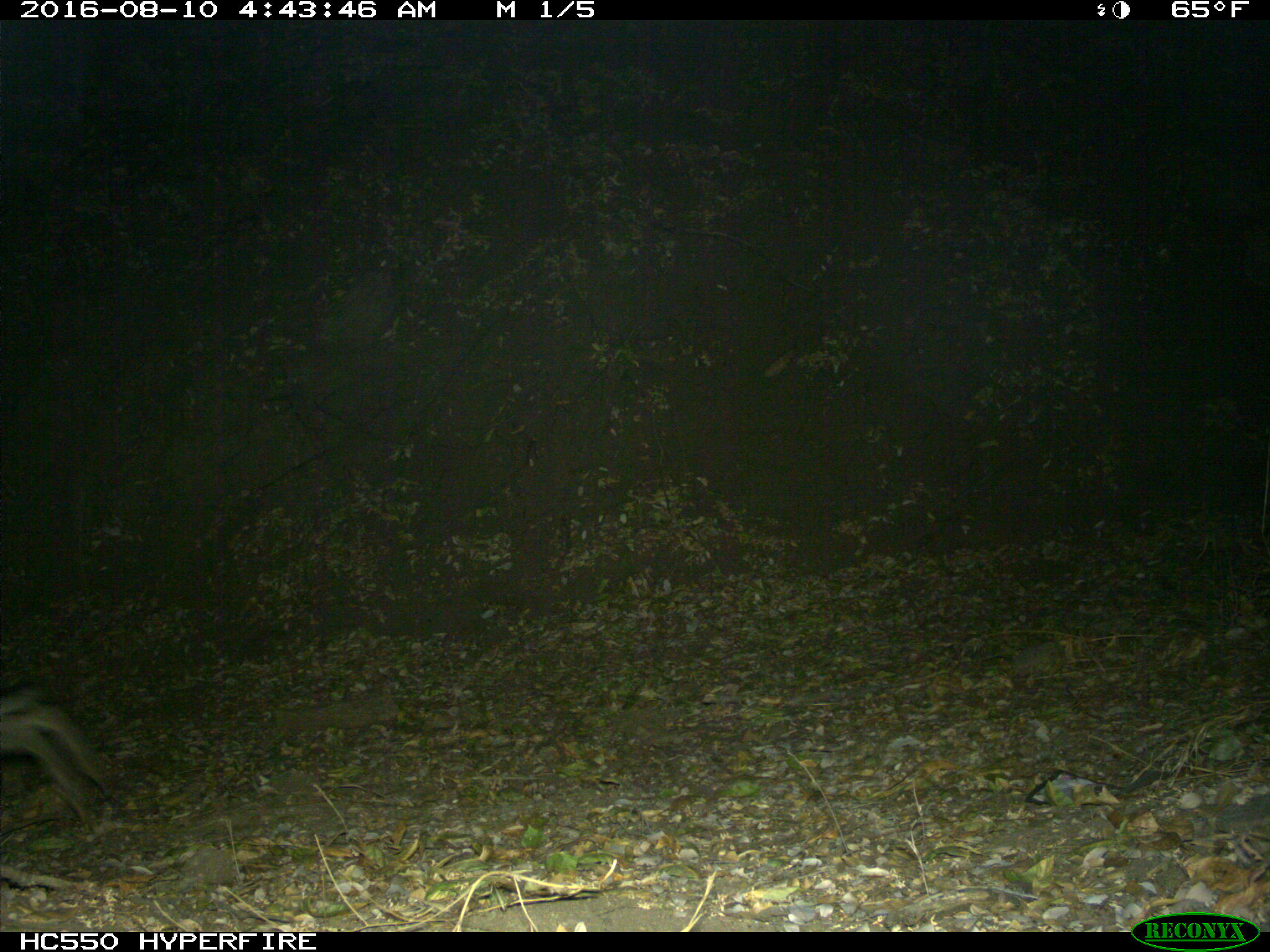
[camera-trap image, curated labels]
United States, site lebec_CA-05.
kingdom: Animalia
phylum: Chordata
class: Mammalia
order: Lagomorpha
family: Leporidae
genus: Lepus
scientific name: Lepus californicus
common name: black-tailed jackrabbit